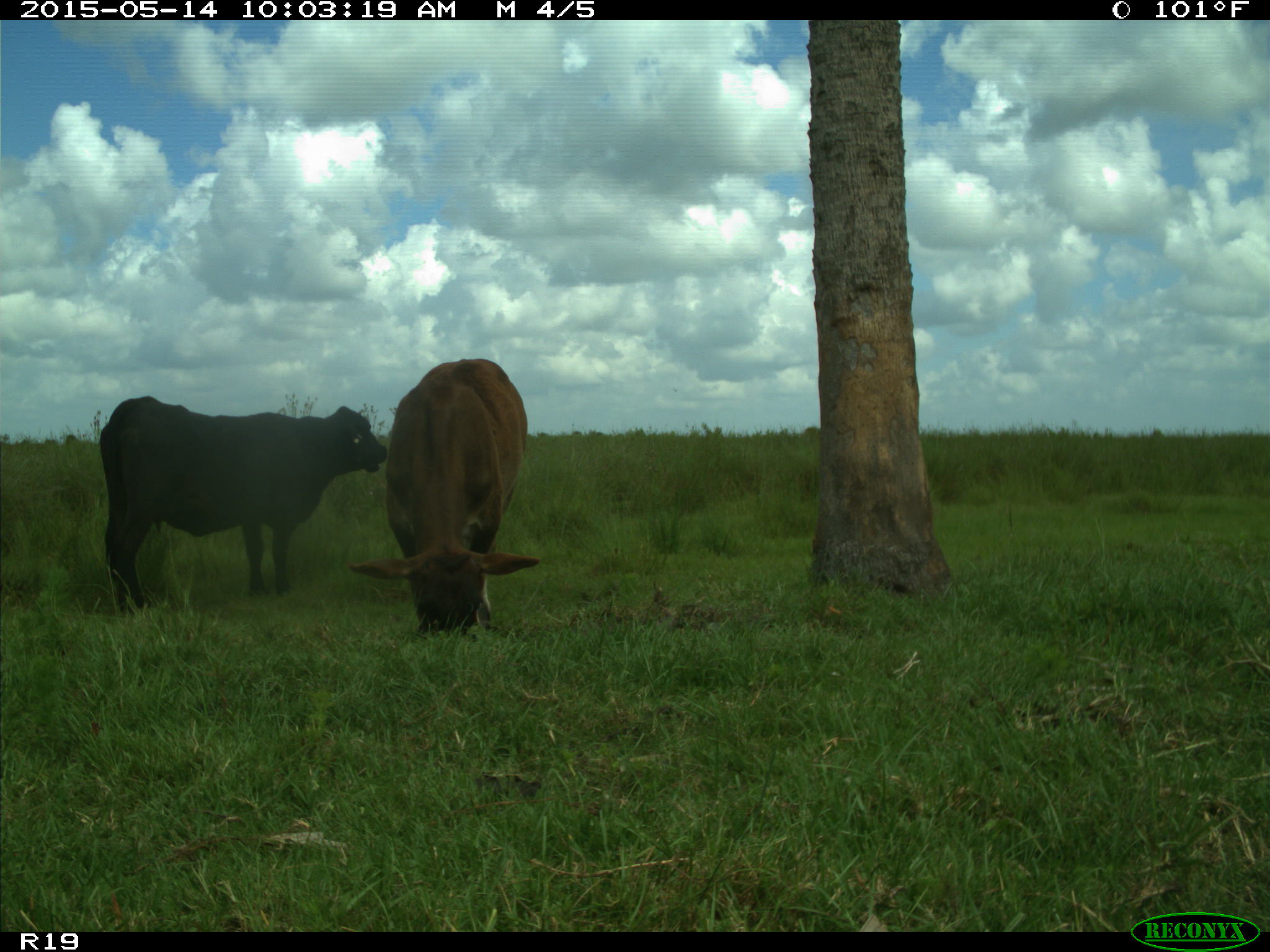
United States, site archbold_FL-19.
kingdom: Animalia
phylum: Chordata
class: Mammalia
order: Artiodactyla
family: Bovidae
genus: Bos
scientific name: Bos taurus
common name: domestic cow